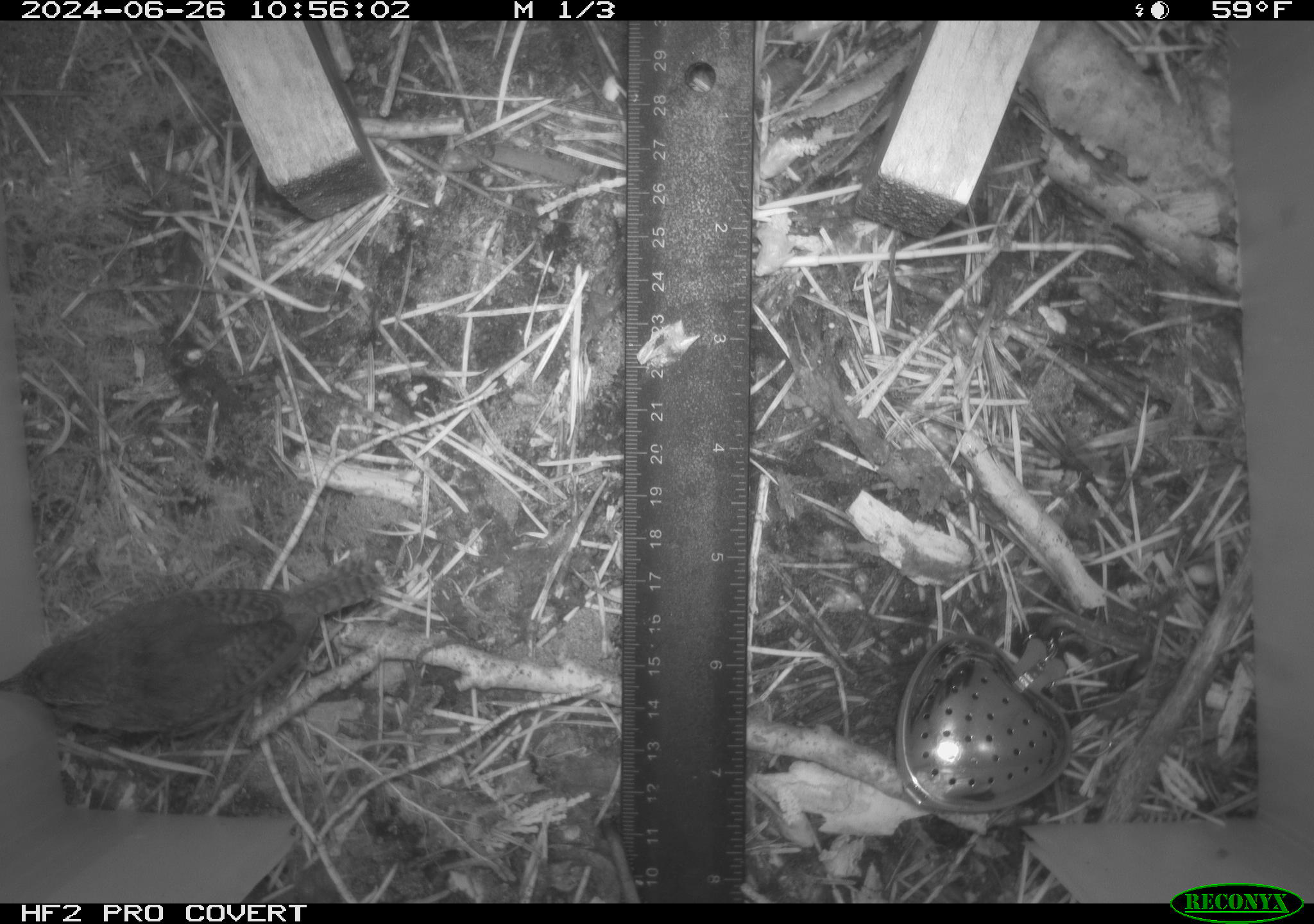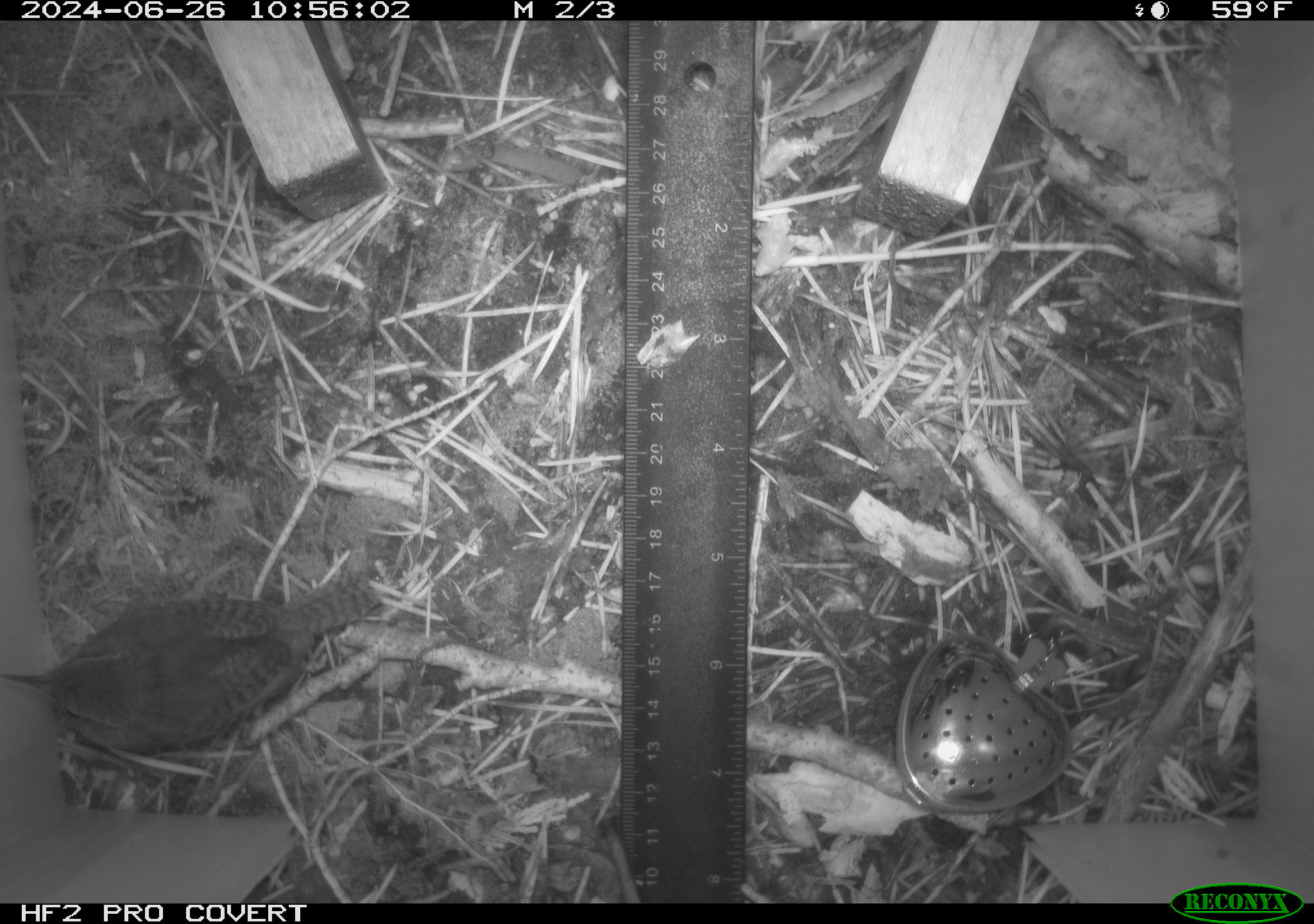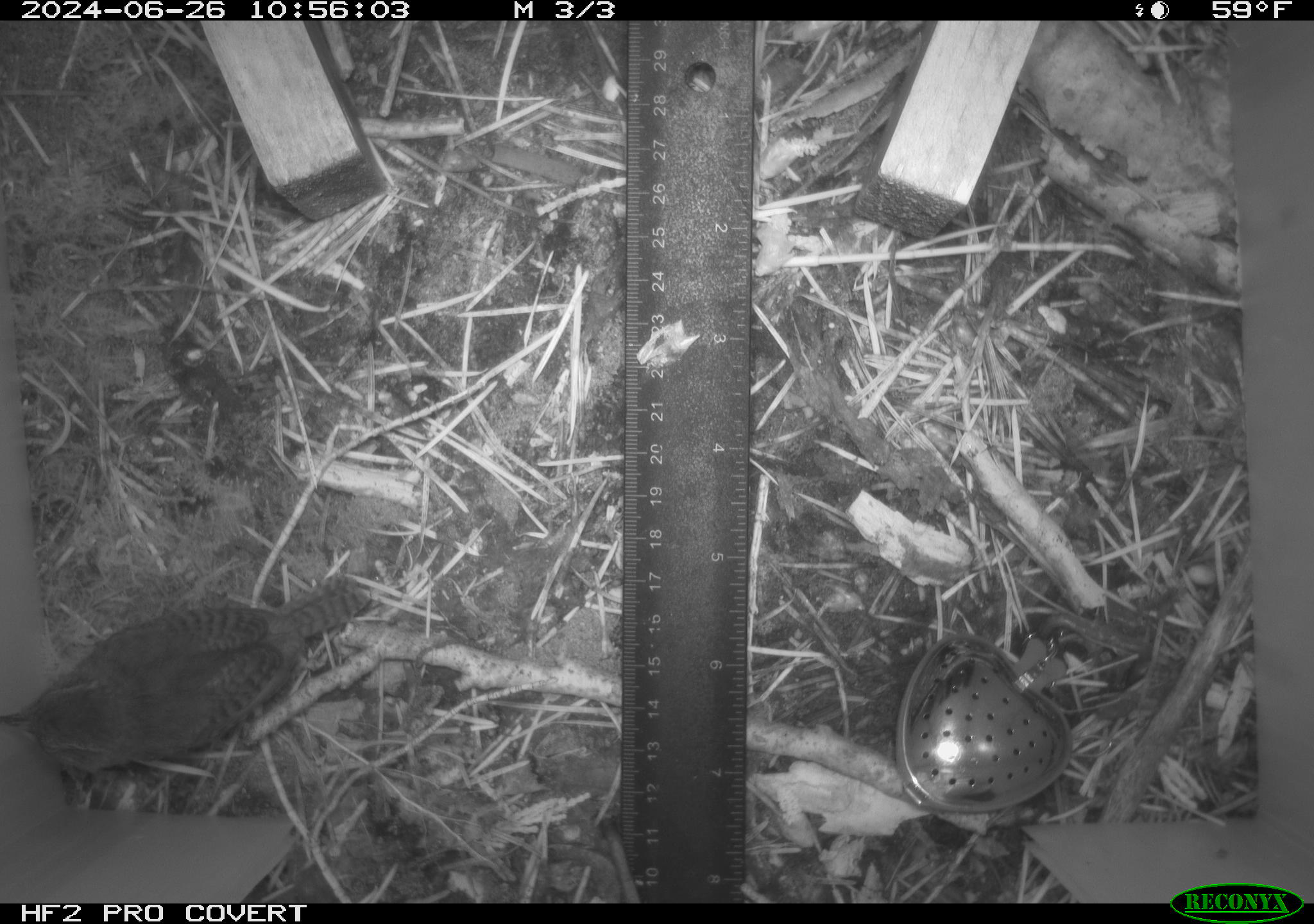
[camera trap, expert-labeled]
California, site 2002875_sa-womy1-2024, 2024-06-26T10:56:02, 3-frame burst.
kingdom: Animalia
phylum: Chordata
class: Aves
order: Passeriformes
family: Troglodytidae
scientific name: Troglodytidae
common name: wren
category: troglodytidae family